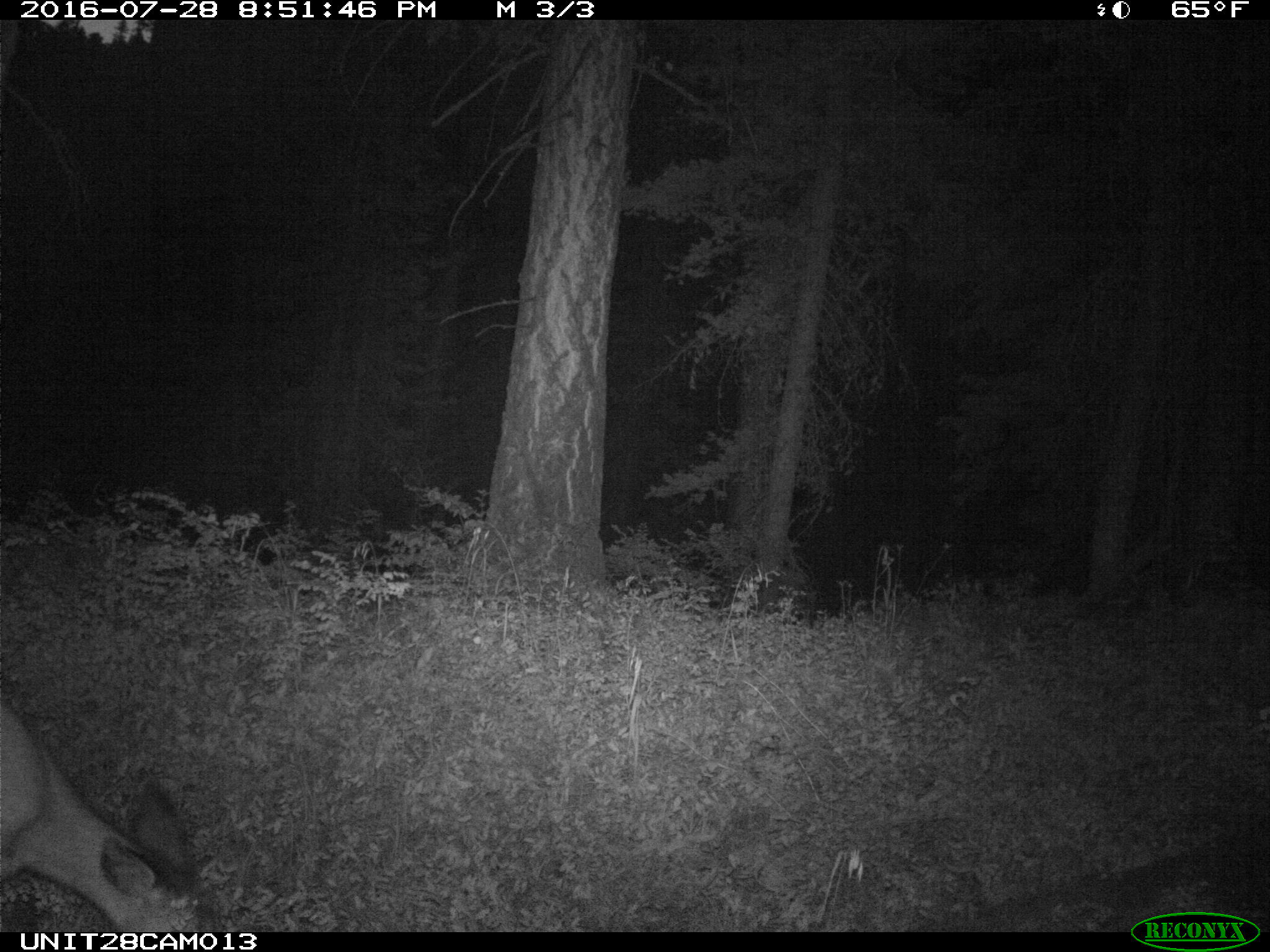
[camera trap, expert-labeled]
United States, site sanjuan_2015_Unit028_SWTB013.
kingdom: Animalia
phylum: Chordata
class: Mammalia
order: Artiodactyla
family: Cervidae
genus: Odocoileus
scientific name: Odocoileus hemionus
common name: mule deer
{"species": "Odocoileus hemionus (mule deer)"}